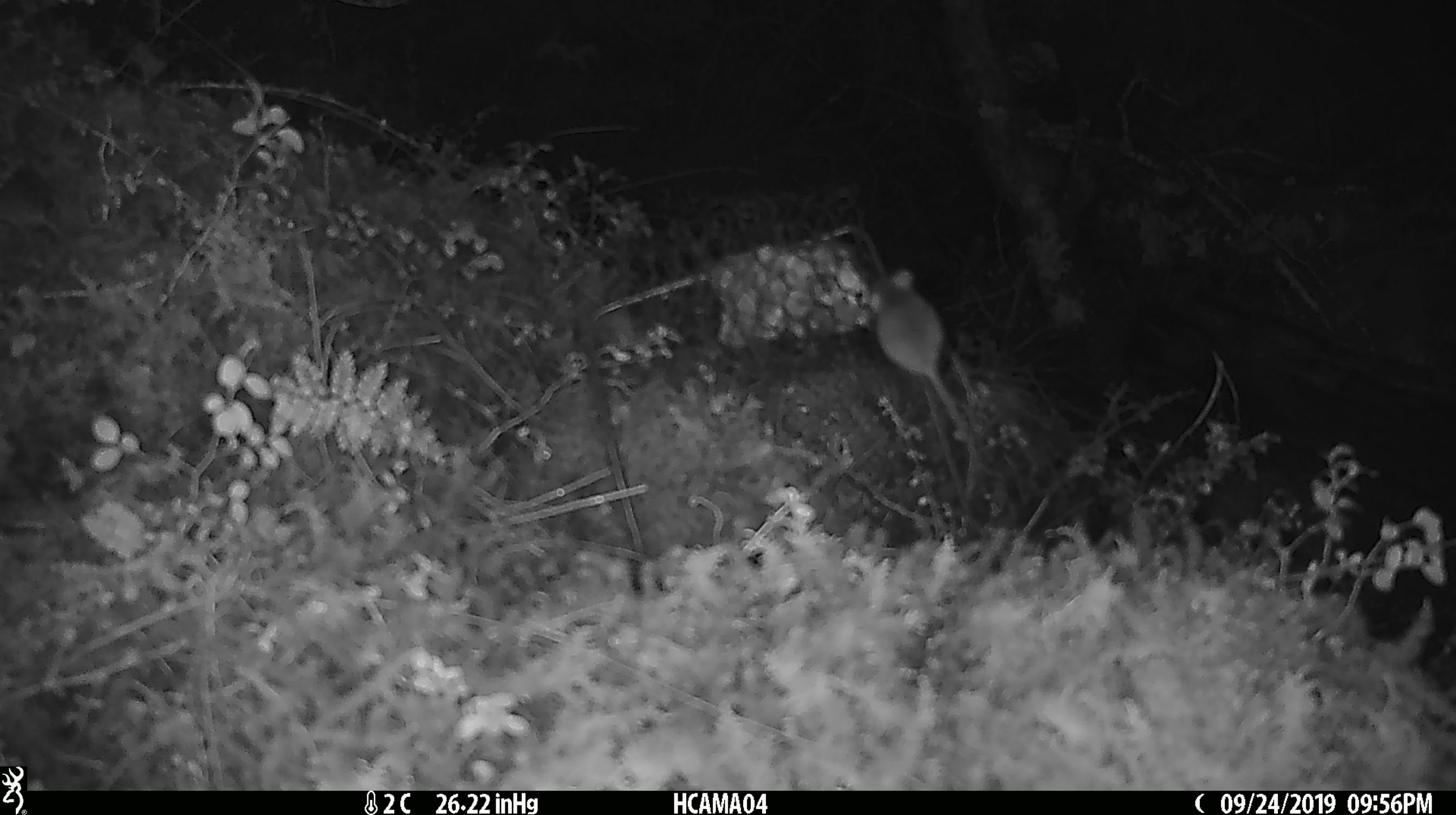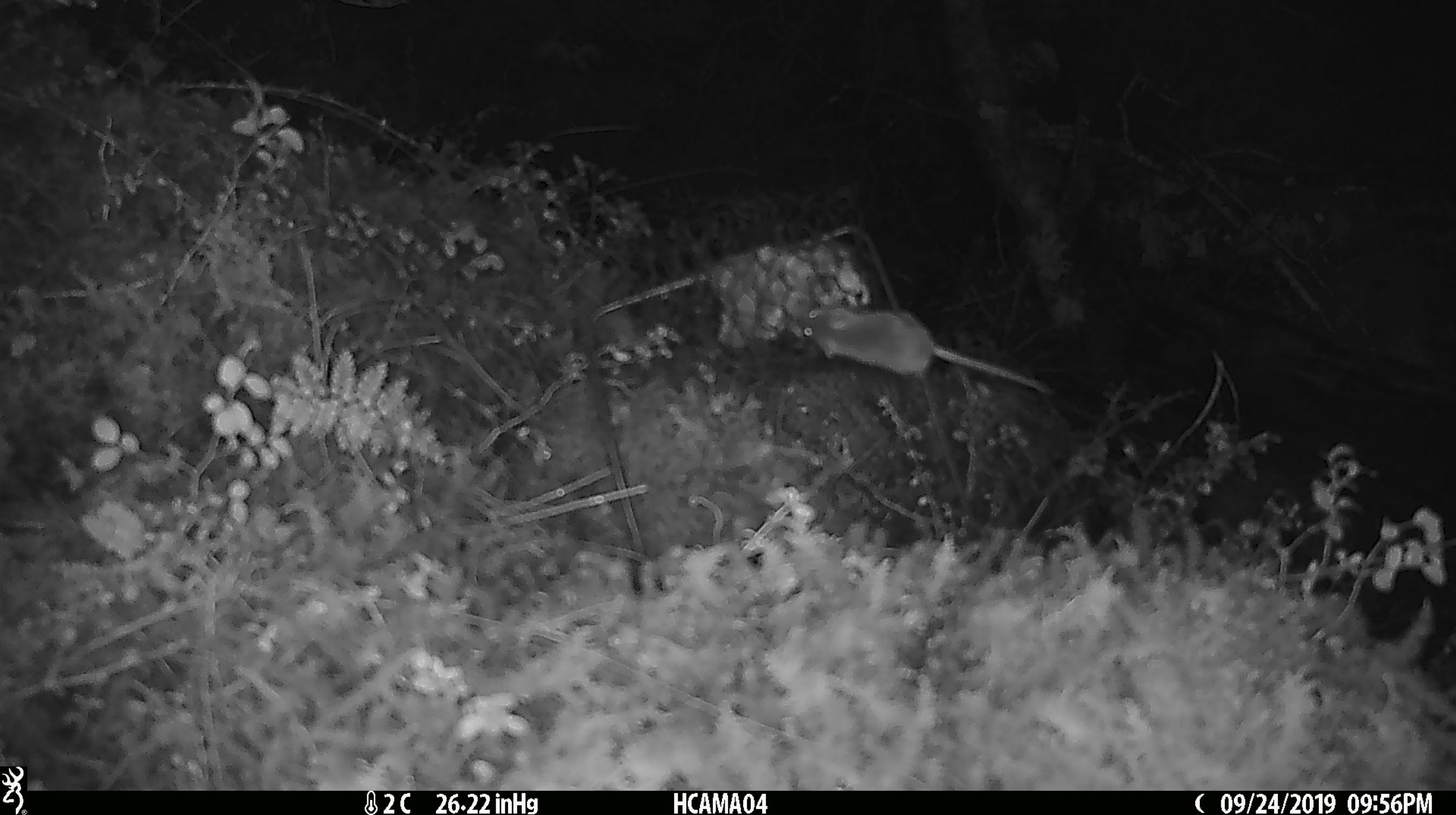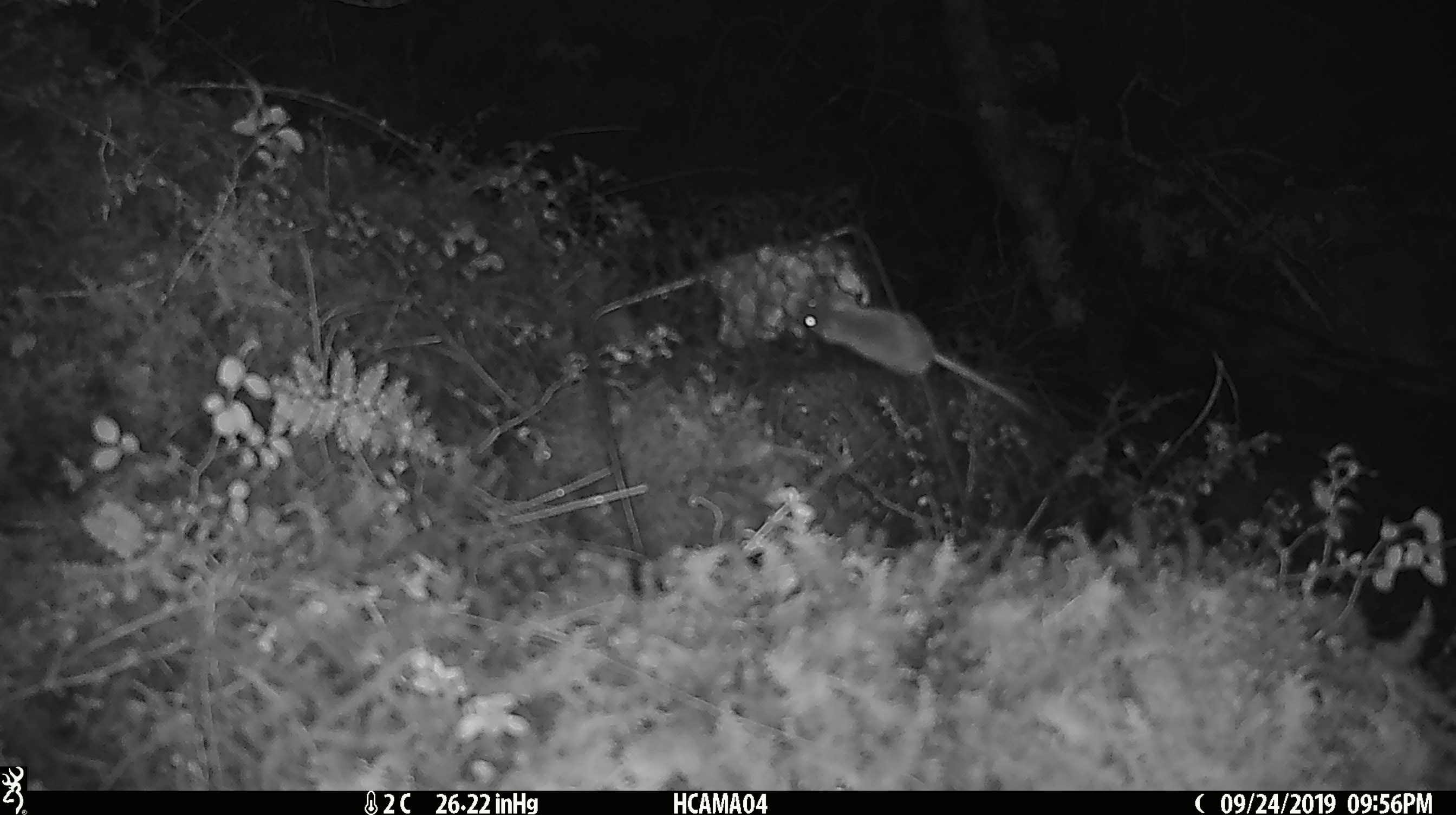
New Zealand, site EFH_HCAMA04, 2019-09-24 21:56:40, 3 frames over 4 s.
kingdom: Animalia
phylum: Chordata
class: Mammalia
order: Rodentia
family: Muridae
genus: Mus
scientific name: Mus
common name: mouse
Mouse (Mus).